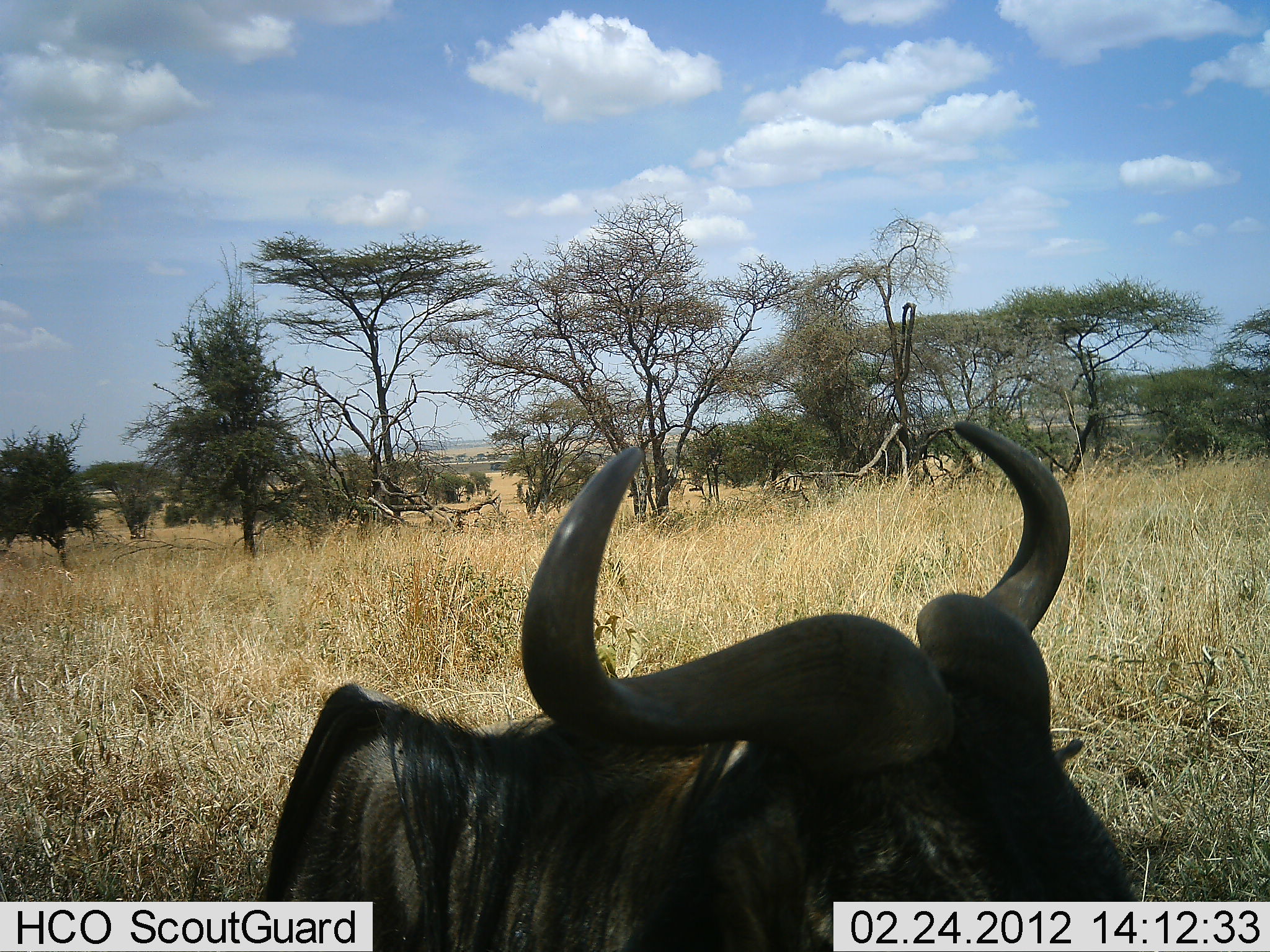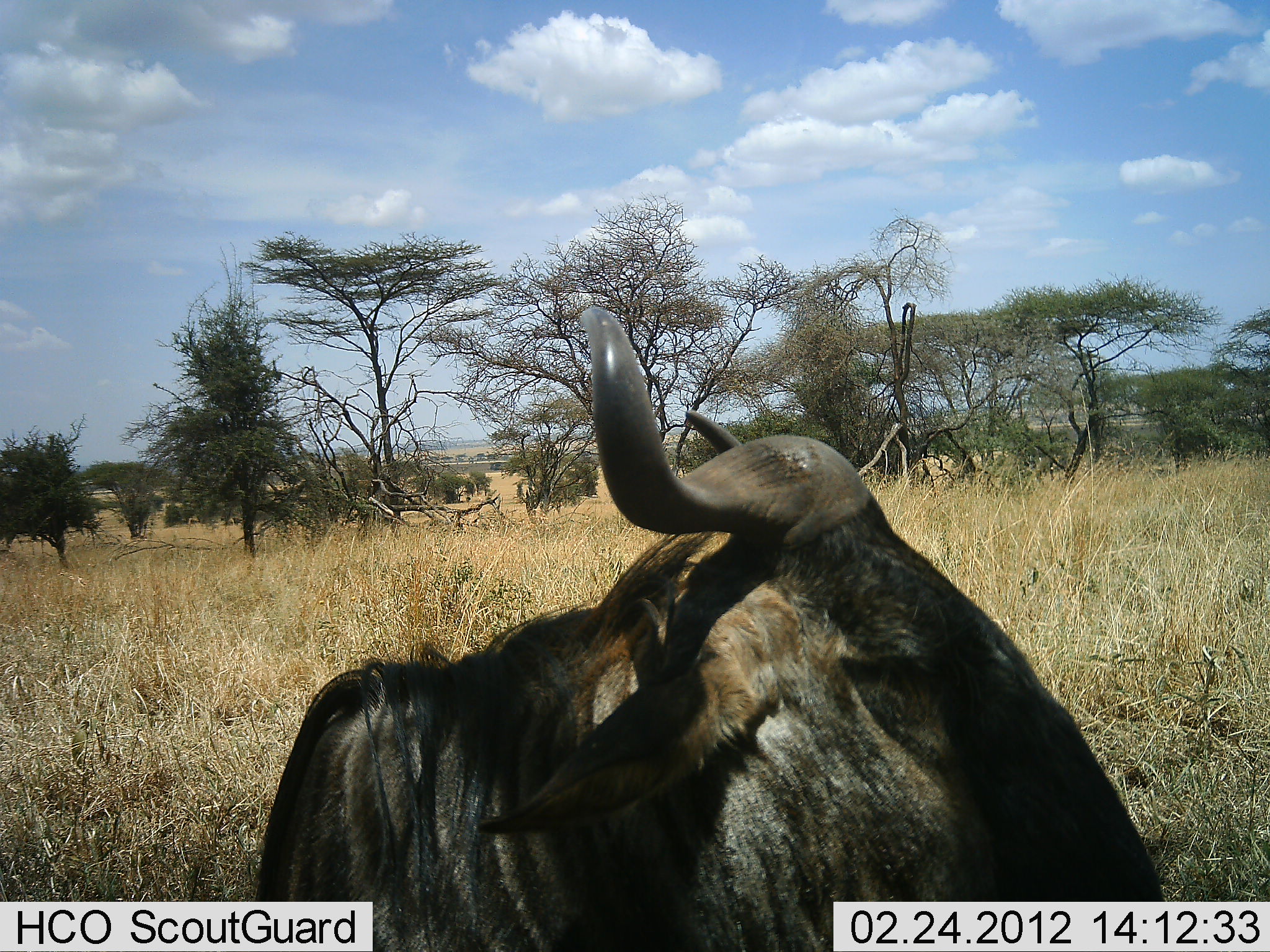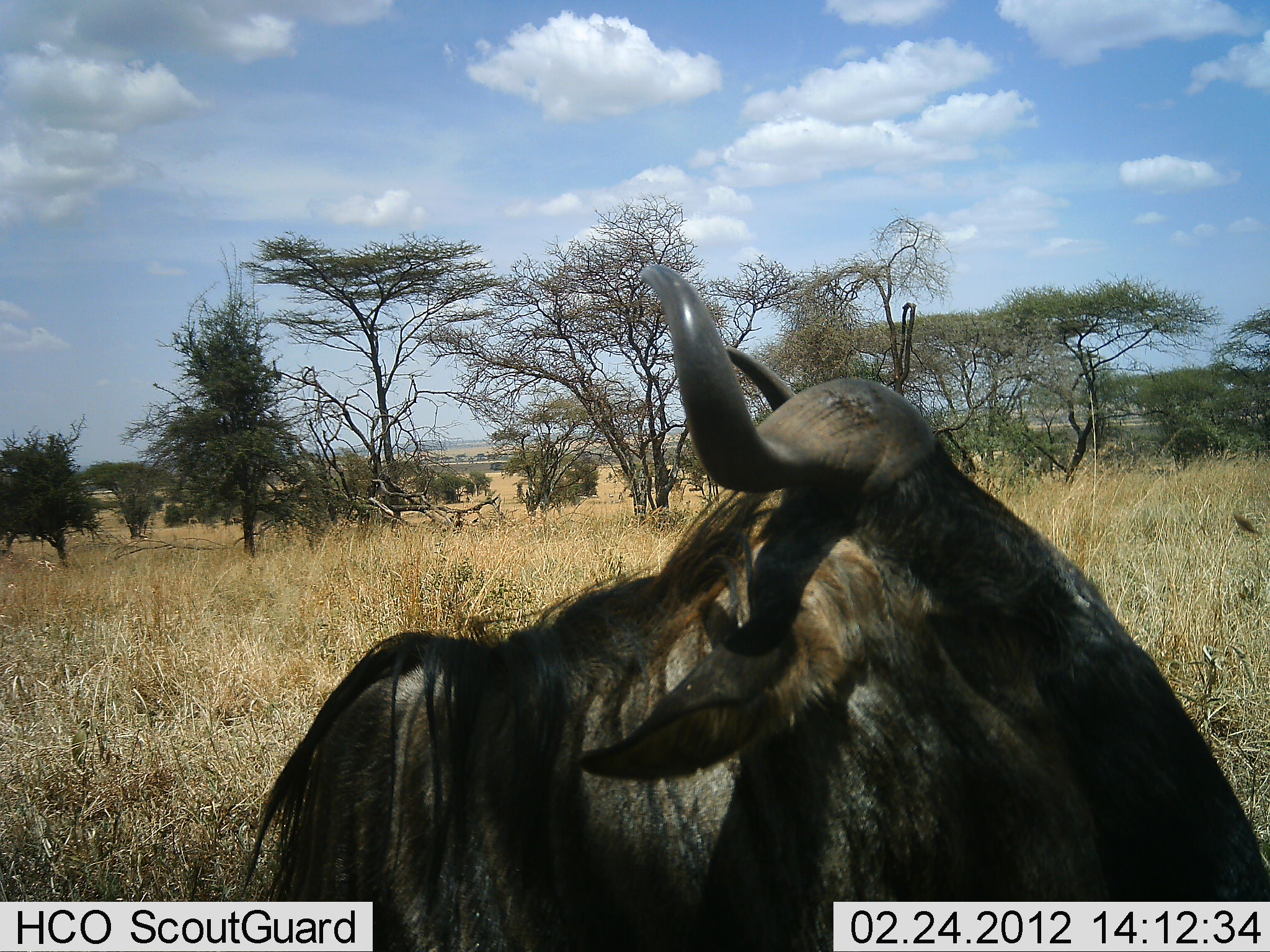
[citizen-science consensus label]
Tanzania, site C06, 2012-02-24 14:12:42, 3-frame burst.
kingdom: Animalia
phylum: Chordata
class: Mammalia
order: Artiodactyla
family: Bovidae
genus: Connochaetes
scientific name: Connochaetes taurinus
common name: blue wildebeest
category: wildebeest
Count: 1.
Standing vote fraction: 30%.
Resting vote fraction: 60%.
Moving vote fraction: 10%.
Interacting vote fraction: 0%.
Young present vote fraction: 0%.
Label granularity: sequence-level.